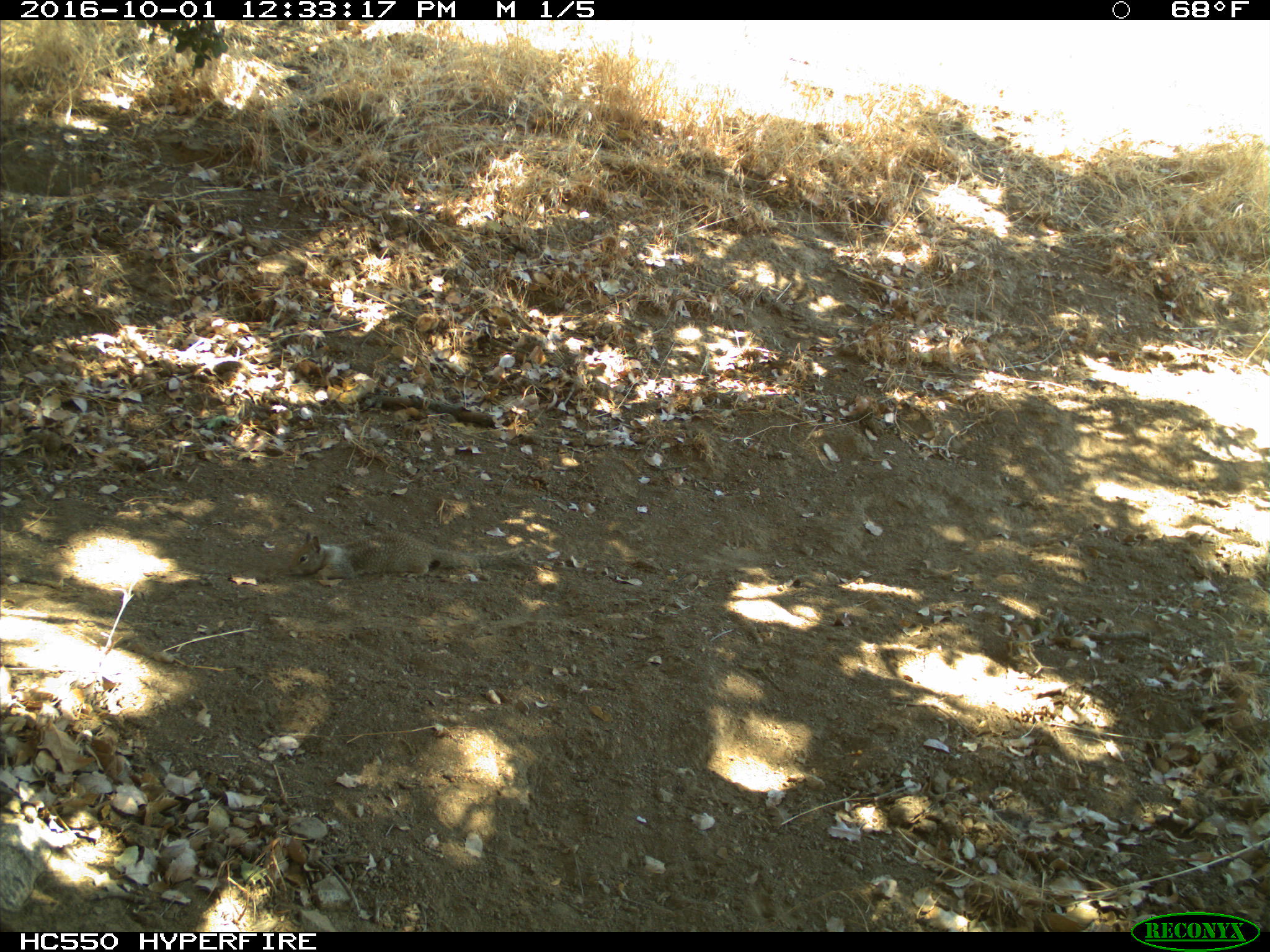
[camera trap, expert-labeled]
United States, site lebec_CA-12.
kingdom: Animalia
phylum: Chordata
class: Mammalia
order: Rodentia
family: Sciuridae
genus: Otospermophilus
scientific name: Otospermophilus beecheyi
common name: california ground squirrel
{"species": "Otospermophilus beecheyi (california ground squirrel)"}